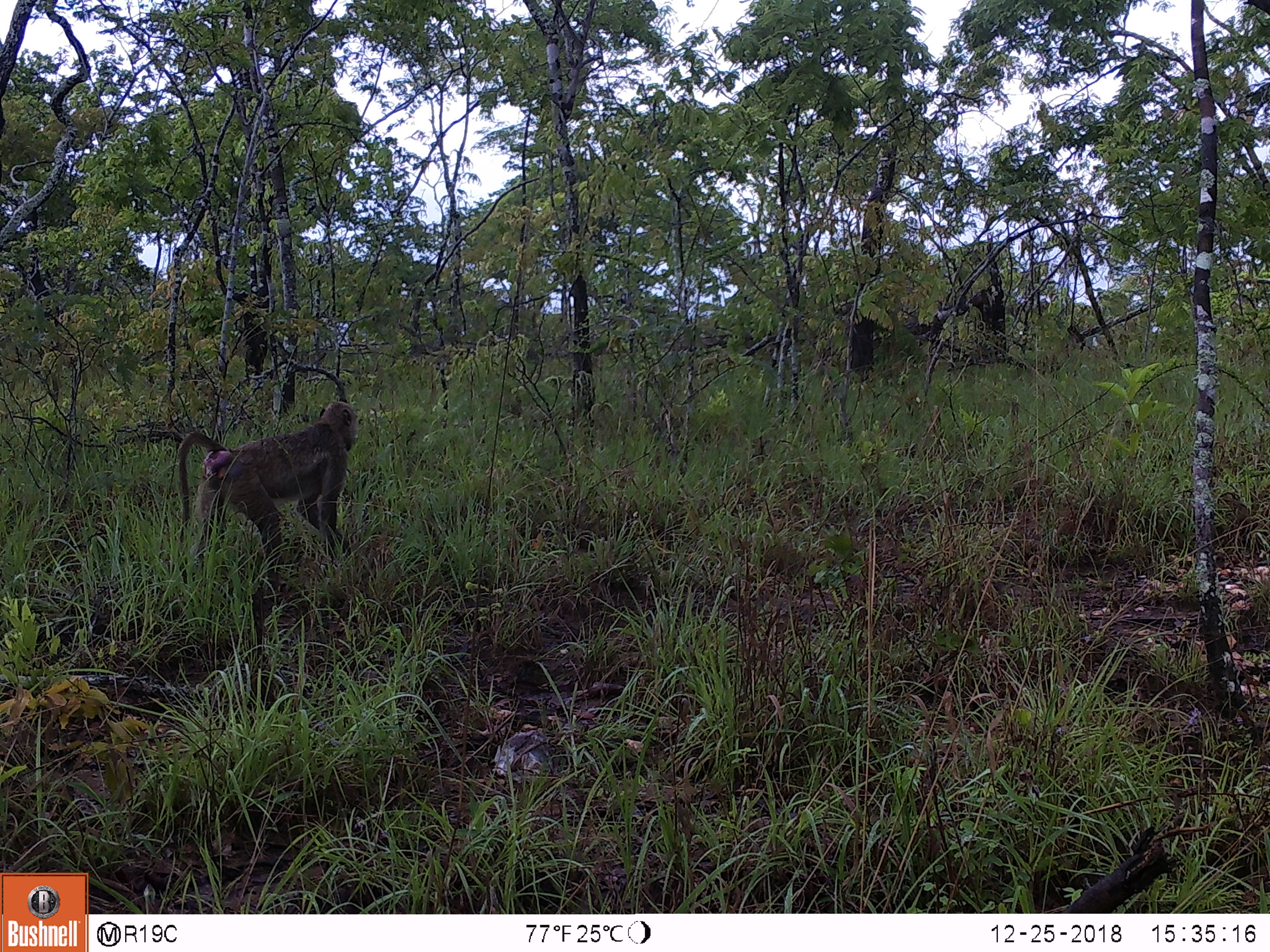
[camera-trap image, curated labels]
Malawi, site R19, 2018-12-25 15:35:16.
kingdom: Animalia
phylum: Chordata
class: Mammalia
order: Primates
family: Cercopithecidae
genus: Papio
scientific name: Papio cynocephalus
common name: yellow baboon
Yellow baboon (Papio cynocephalus), count 1.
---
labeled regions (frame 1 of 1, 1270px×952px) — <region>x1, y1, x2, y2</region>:
yellow baboon: <region>163, 379, 366, 604</region>